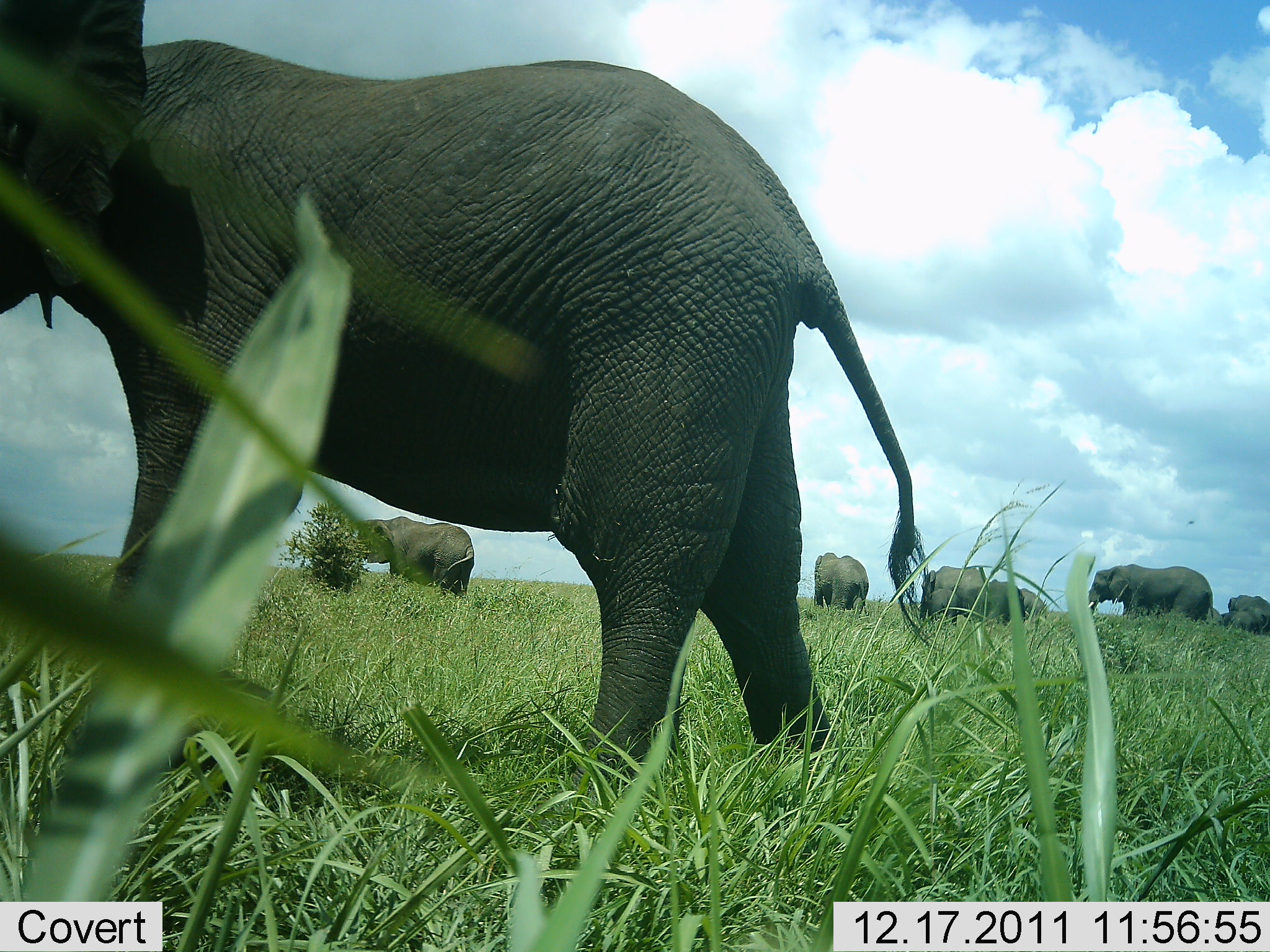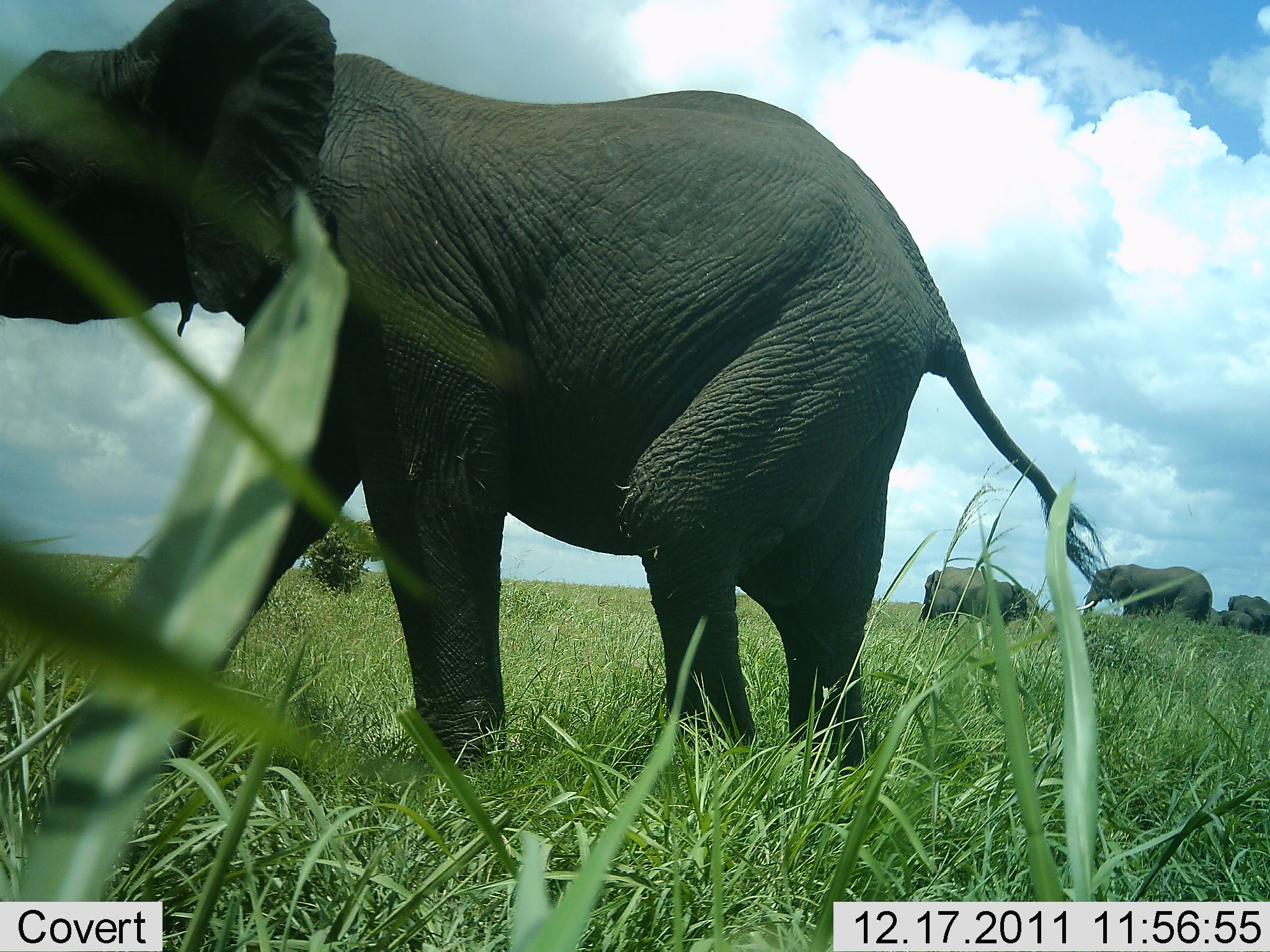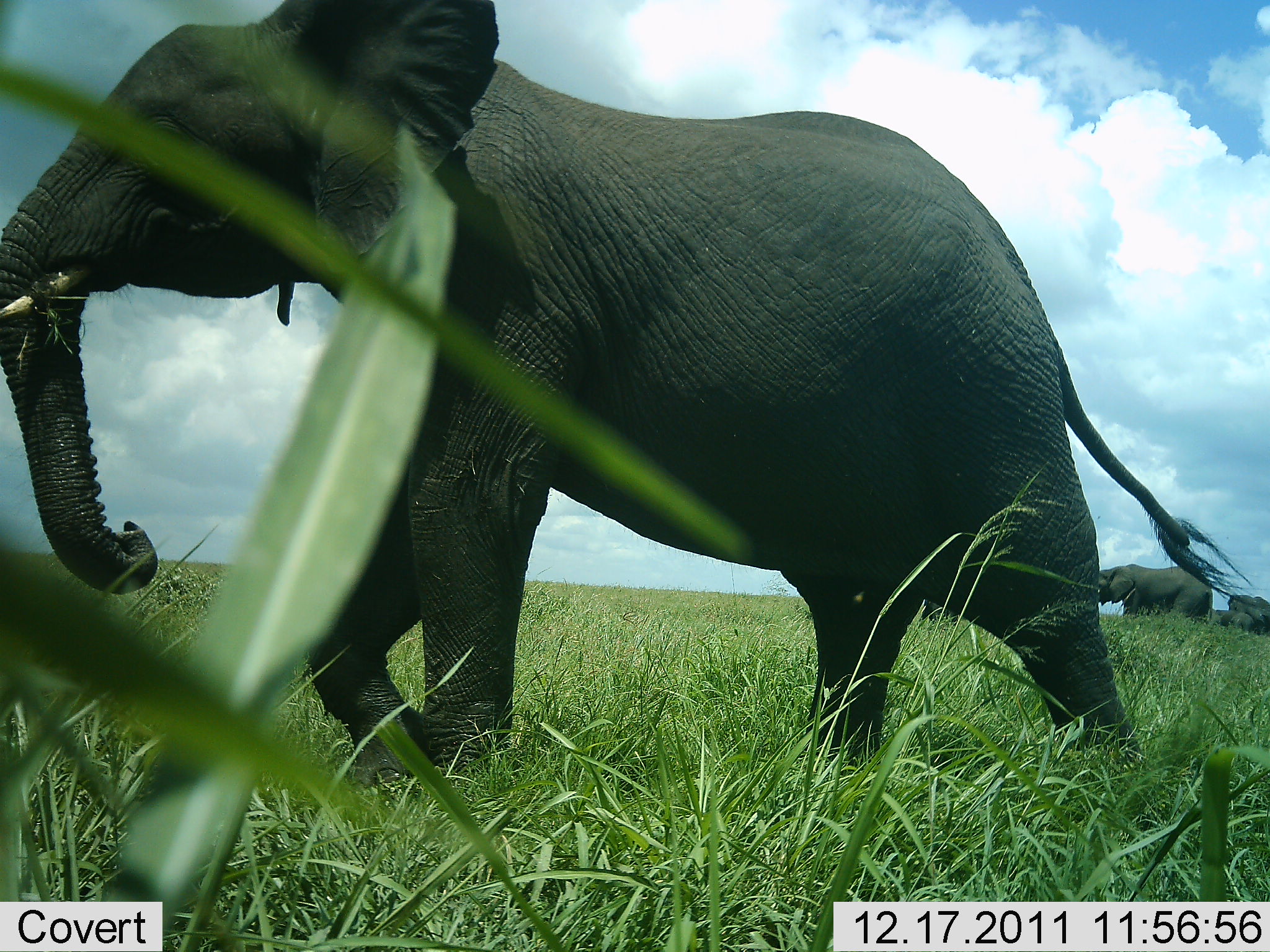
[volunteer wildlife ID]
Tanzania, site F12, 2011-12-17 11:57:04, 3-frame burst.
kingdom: Animalia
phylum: Chordata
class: Mammalia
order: Proboscidea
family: Elephantidae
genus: Loxodonta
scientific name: Loxodonta africana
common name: african bush elephant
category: elephant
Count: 7.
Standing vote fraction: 27%.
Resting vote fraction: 0%.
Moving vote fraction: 100%.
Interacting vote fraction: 0%.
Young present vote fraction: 0%.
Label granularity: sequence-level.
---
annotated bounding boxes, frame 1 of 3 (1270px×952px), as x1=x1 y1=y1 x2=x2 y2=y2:
animal: x1=0 y1=1 x2=930 y2=779; x1=358 y1=515 x2=475 y2=602; x1=1084 y1=563 x2=1214 y2=634; x1=921 y1=566 x2=987 y2=638; x1=815 y1=552 x2=870 y2=628; x1=983 y1=579 x2=1026 y2=637; x1=1227 y1=594 x2=1270 y2=645; x1=929 y1=589 x2=962 y2=635; x1=1016 y1=588 x2=1048 y2=632; x1=1219 y1=611 x2=1263 y2=641; x1=1201 y1=609 x2=1226 y2=638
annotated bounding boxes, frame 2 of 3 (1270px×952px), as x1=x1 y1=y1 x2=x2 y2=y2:
animal: x1=0 y1=1 x2=1108 y2=799; x1=1076 y1=563 x2=1212 y2=635; x1=918 y1=566 x2=988 y2=631; x1=959 y1=579 x2=1014 y2=634; x1=1226 y1=595 x2=1270 y2=641; x1=1215 y1=610 x2=1256 y2=642; x1=931 y1=588 x2=961 y2=631; x1=1010 y1=588 x2=1040 y2=630; x1=1190 y1=606 x2=1223 y2=639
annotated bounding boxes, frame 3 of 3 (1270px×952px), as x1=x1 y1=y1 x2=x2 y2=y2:
animal: x1=1 y1=0 x2=1254 y2=810; x1=1092 y1=563 x2=1213 y2=630; x1=1225 y1=593 x2=1270 y2=642; x1=1202 y1=609 x2=1254 y2=644; x1=920 y1=599 x2=959 y2=625